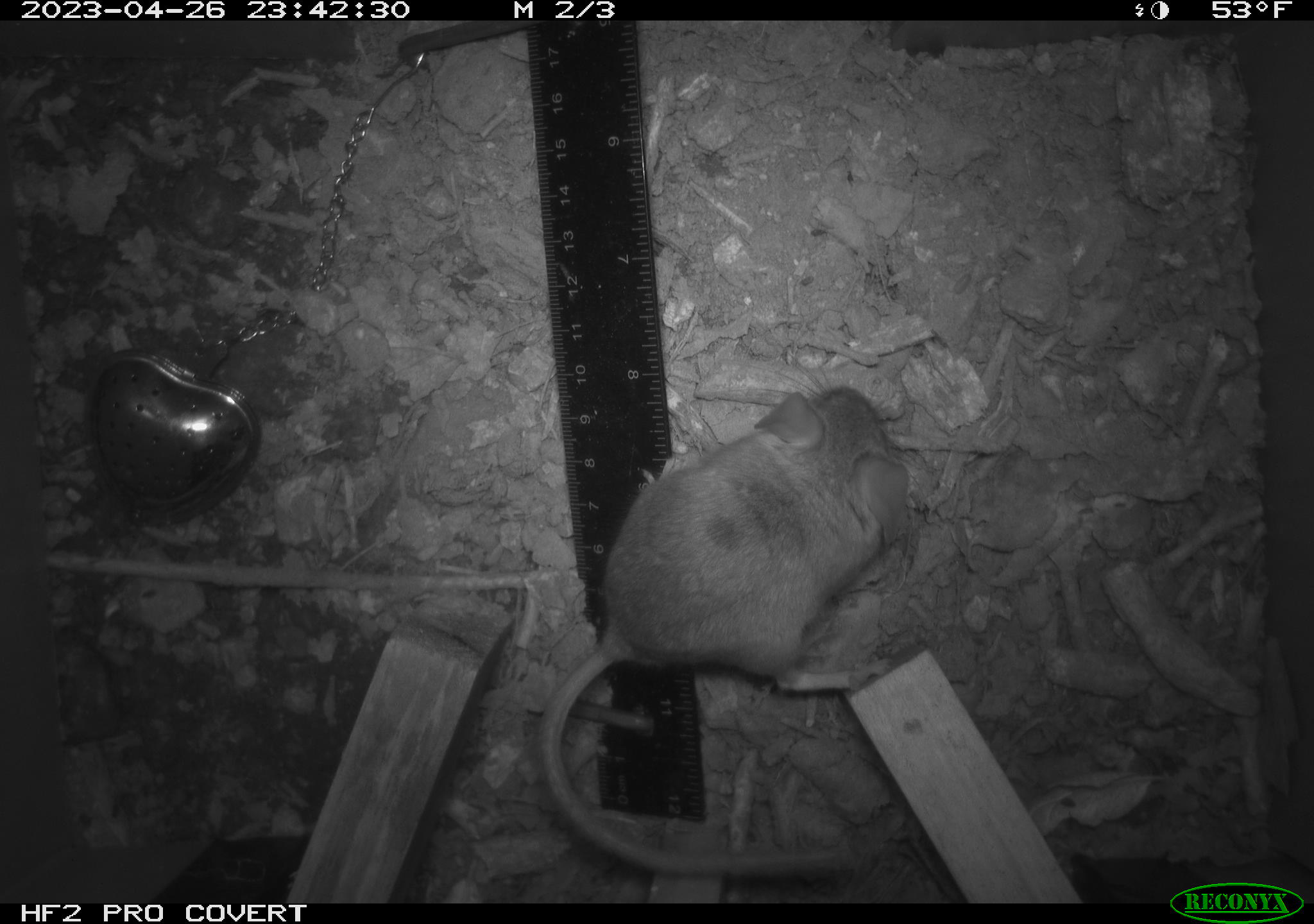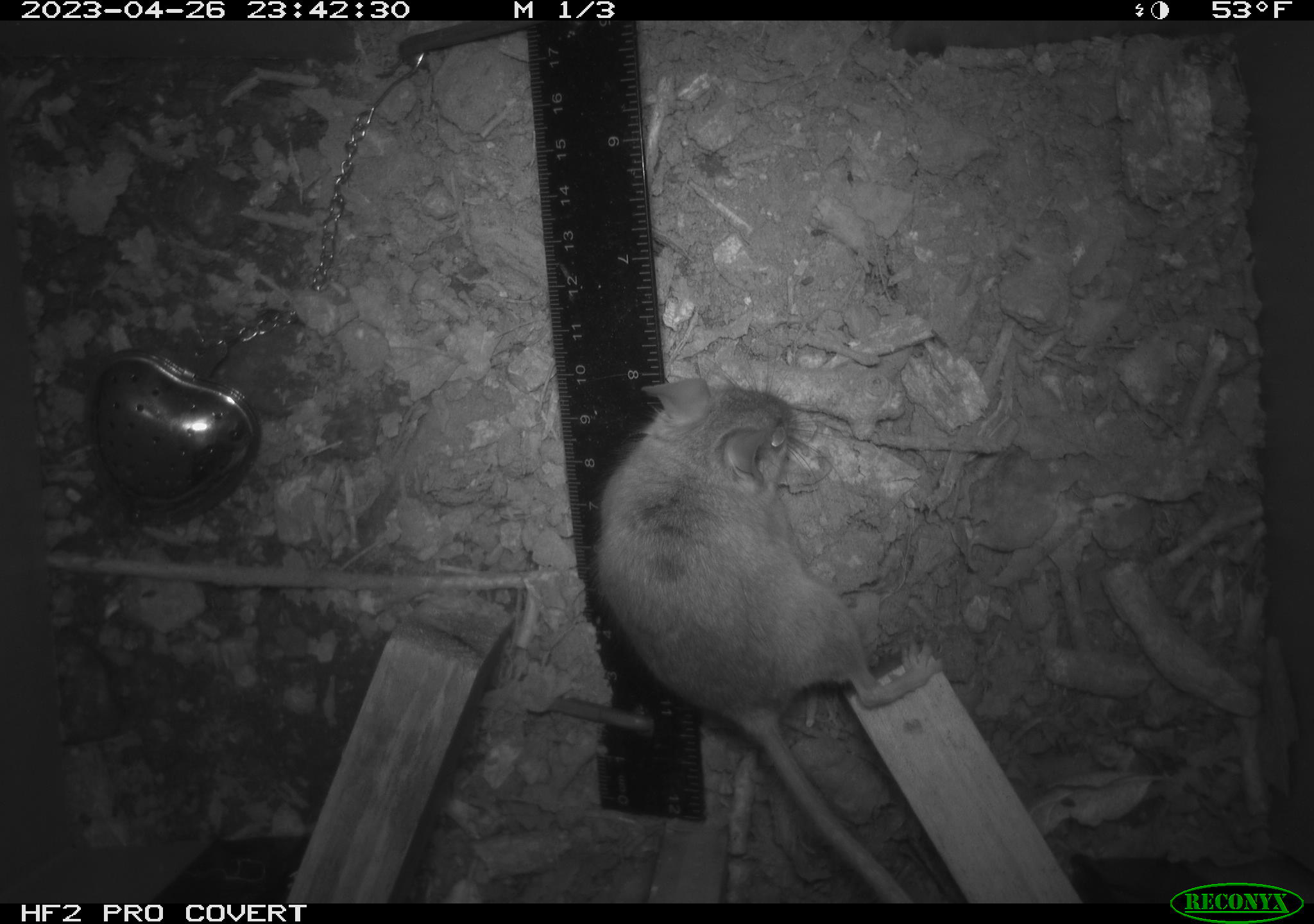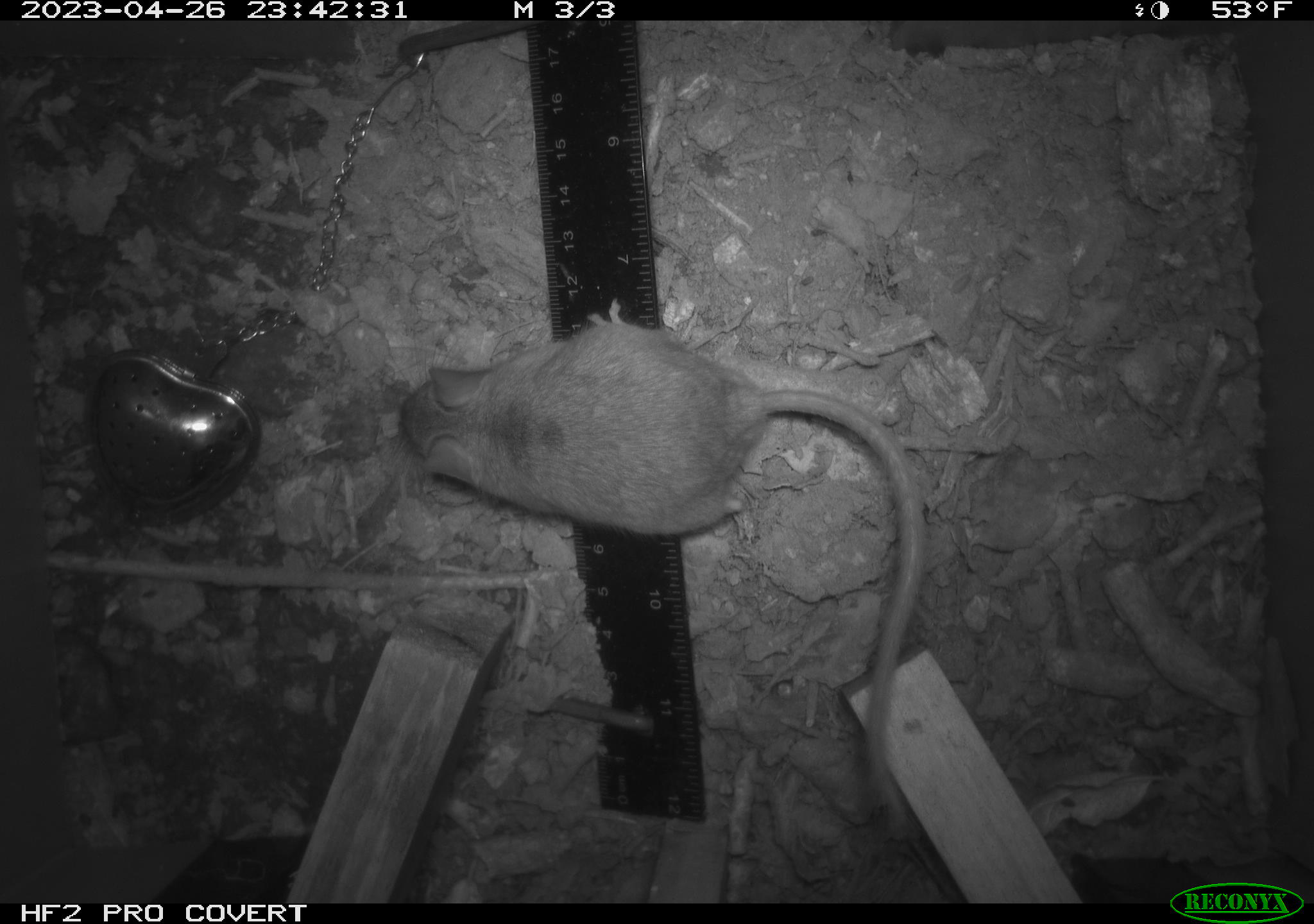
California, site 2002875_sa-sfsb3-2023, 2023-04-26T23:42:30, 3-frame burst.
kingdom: Animalia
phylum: Chordata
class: Mammalia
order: Rodentia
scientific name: Rodentia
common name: mouse species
Mouse species (Rodentia).